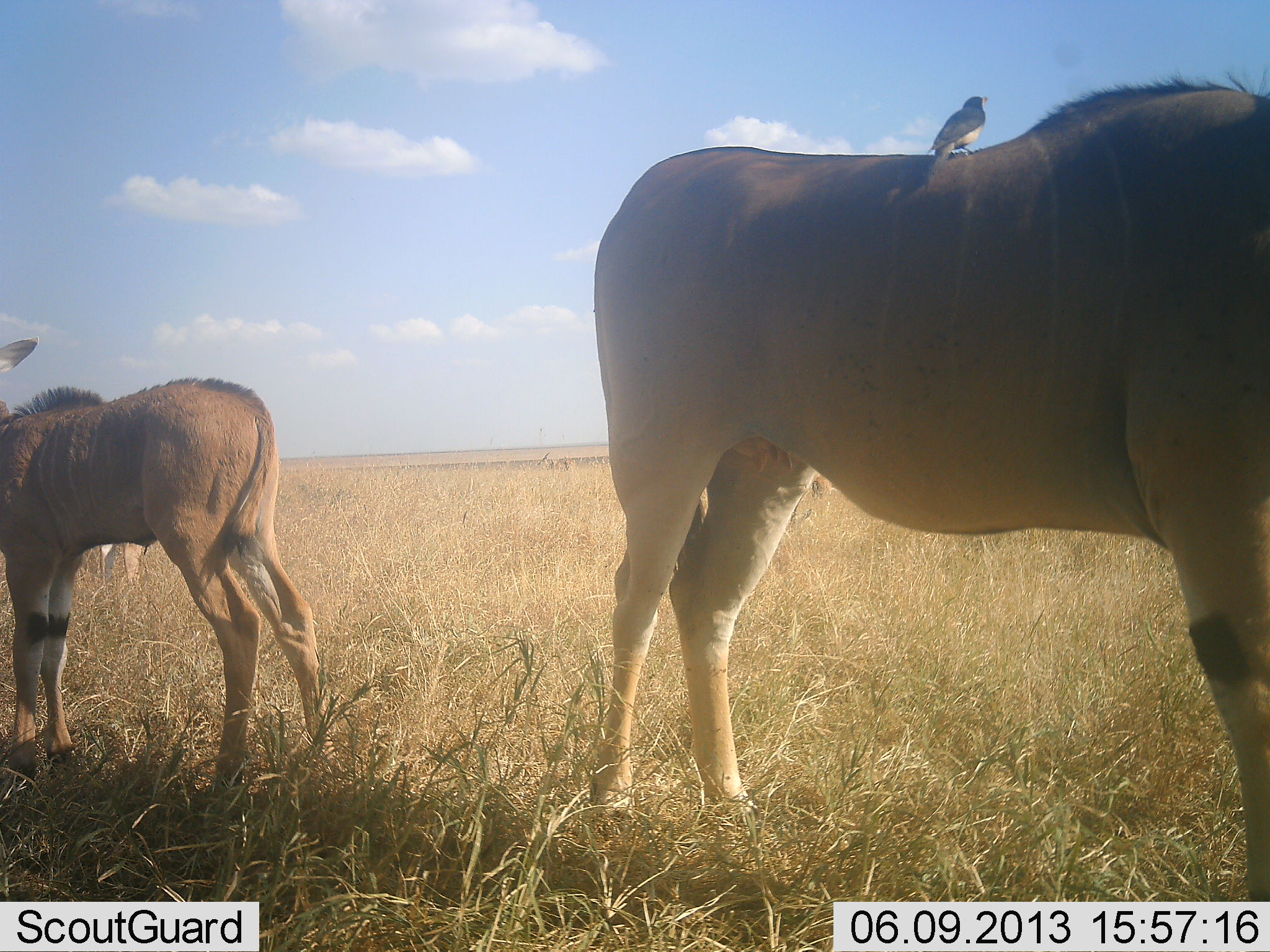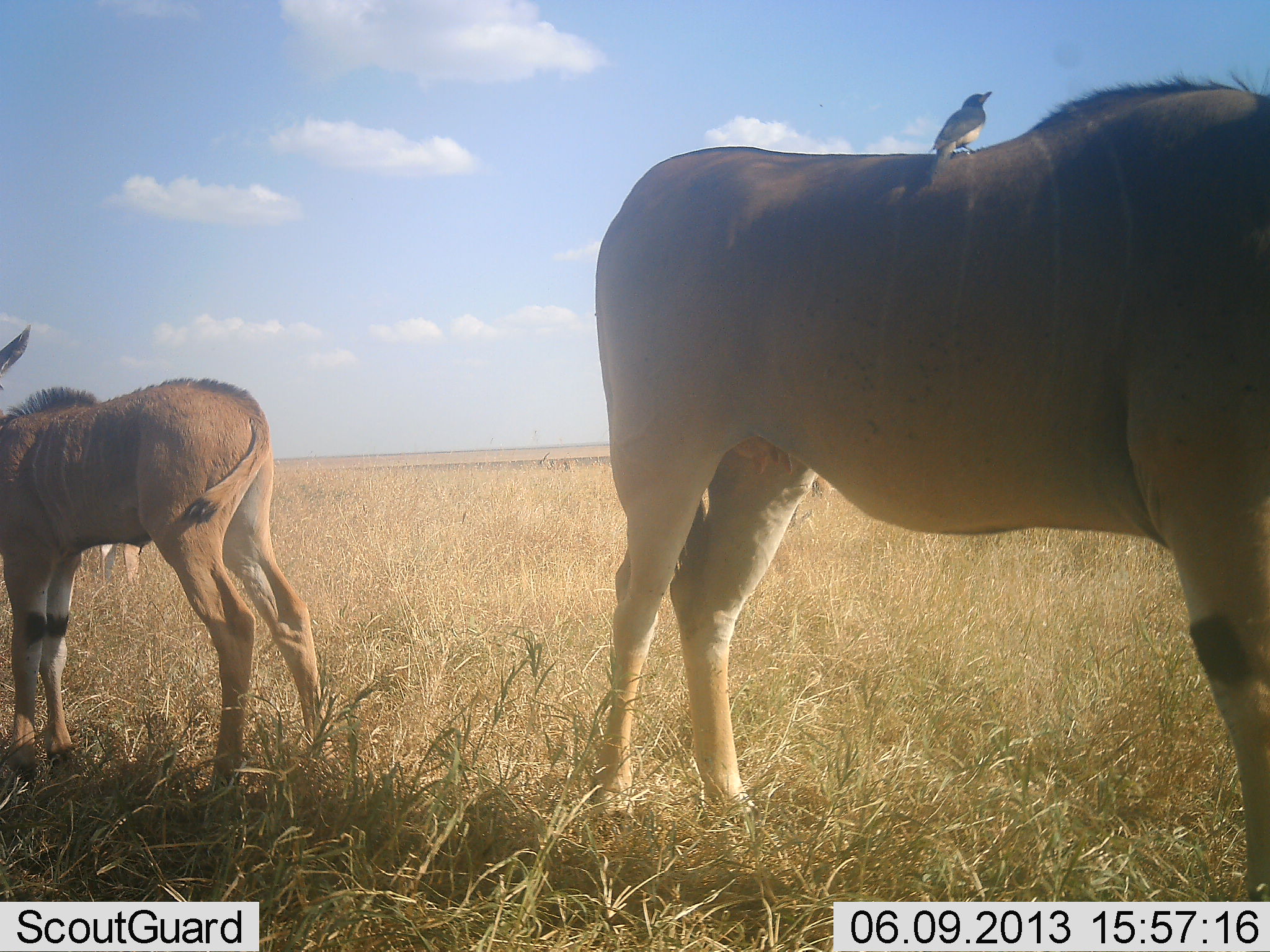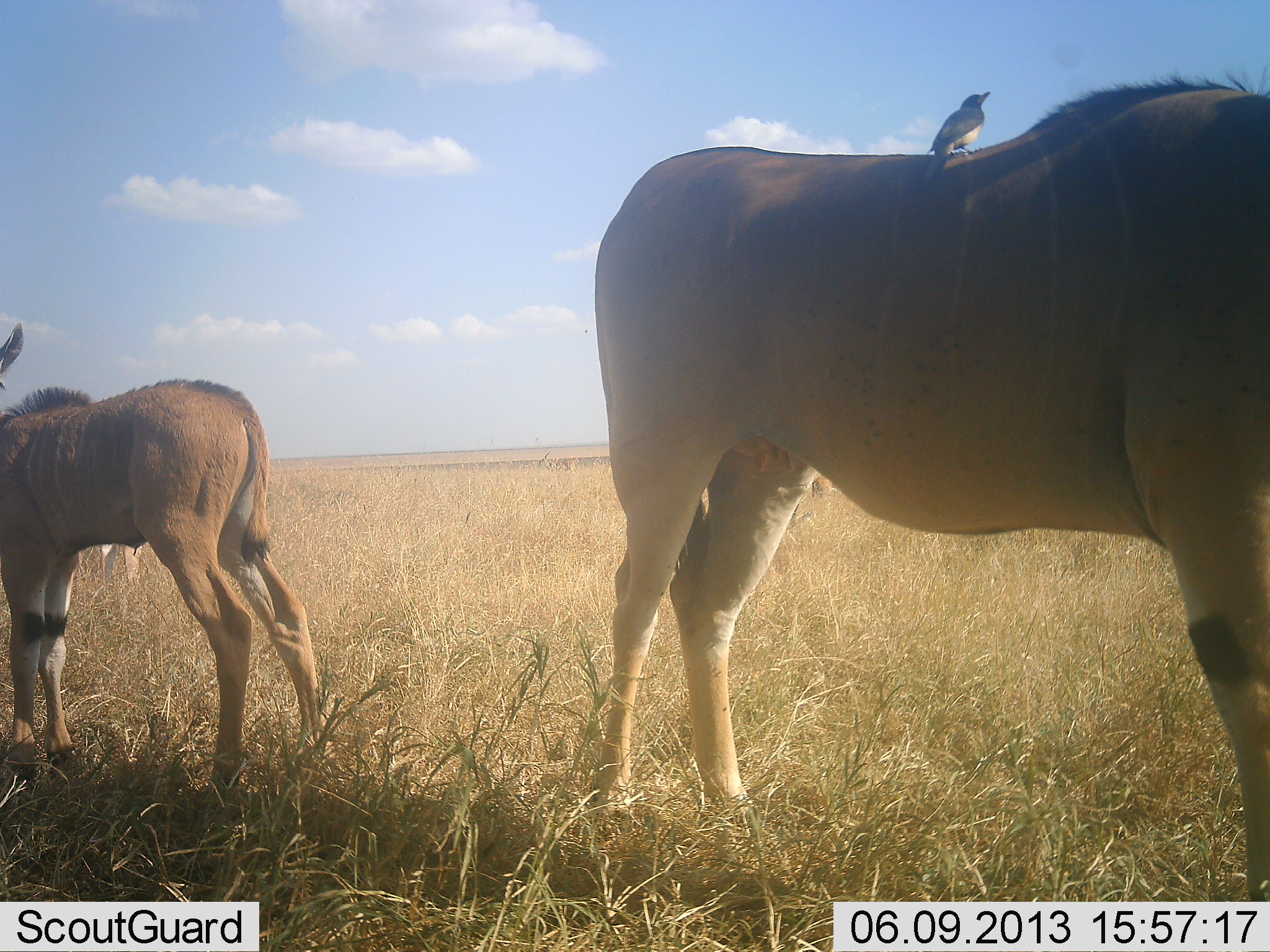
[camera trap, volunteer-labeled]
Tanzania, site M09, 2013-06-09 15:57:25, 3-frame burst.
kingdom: Animalia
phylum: Chordata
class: Mammalia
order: Artiodactyla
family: Bovidae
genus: Tragelaphus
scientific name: Tragelaphus oryx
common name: eland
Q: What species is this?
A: Eland (Tragelaphus oryx).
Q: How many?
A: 2.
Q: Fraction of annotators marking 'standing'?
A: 97%.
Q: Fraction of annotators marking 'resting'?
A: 3%.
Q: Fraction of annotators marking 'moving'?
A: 3%.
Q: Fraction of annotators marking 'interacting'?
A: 0%.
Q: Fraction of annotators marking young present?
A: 86%.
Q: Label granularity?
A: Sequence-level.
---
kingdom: Animalia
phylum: Chordata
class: Aves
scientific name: Aves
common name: bird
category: otherbird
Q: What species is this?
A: Otherbird (bird) (Aves).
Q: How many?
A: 1.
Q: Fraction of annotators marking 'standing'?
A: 64%.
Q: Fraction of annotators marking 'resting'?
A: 25%.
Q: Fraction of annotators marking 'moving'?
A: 0%.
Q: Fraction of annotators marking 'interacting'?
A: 14%.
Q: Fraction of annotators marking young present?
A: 0%.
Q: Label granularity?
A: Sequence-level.